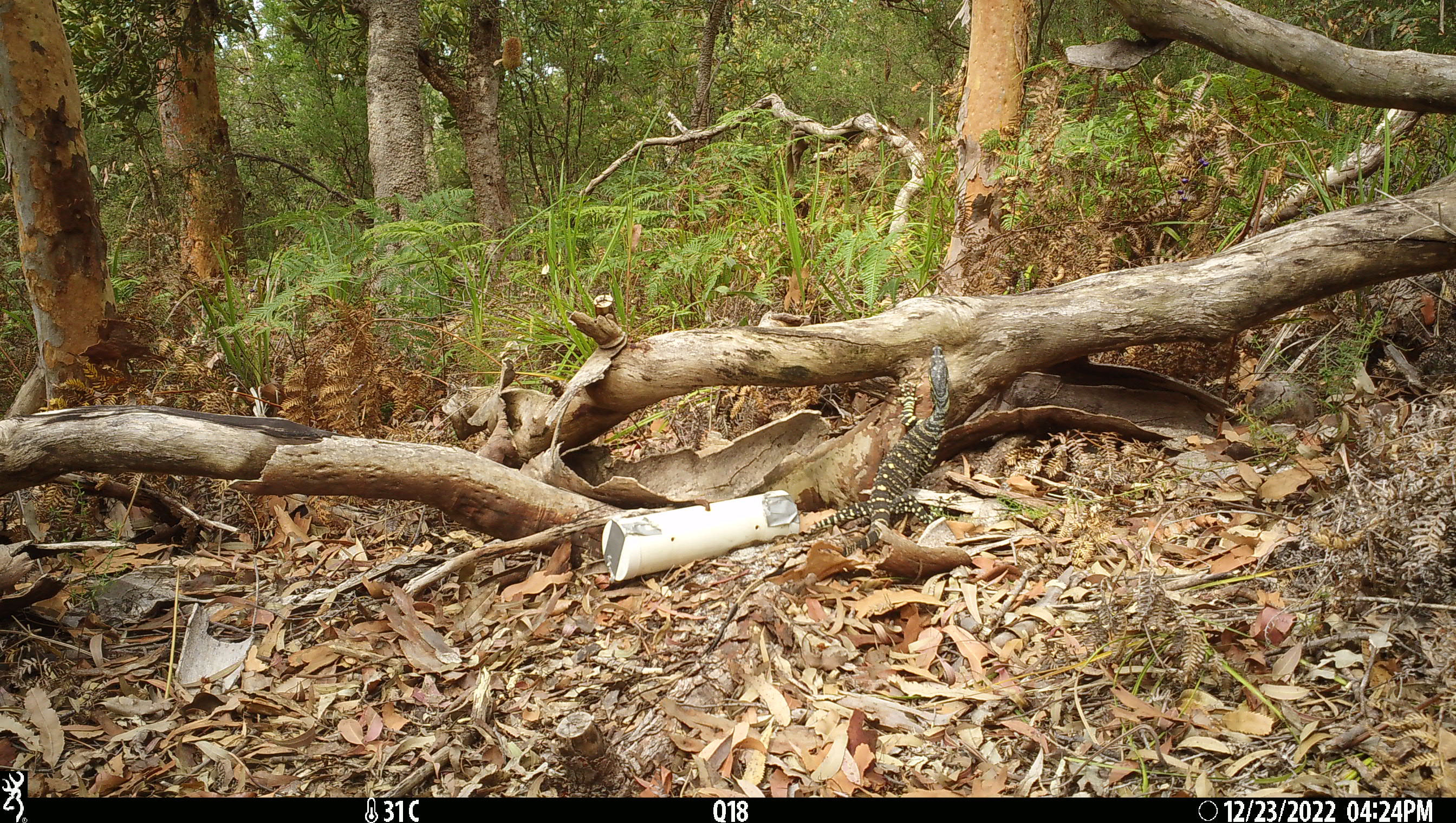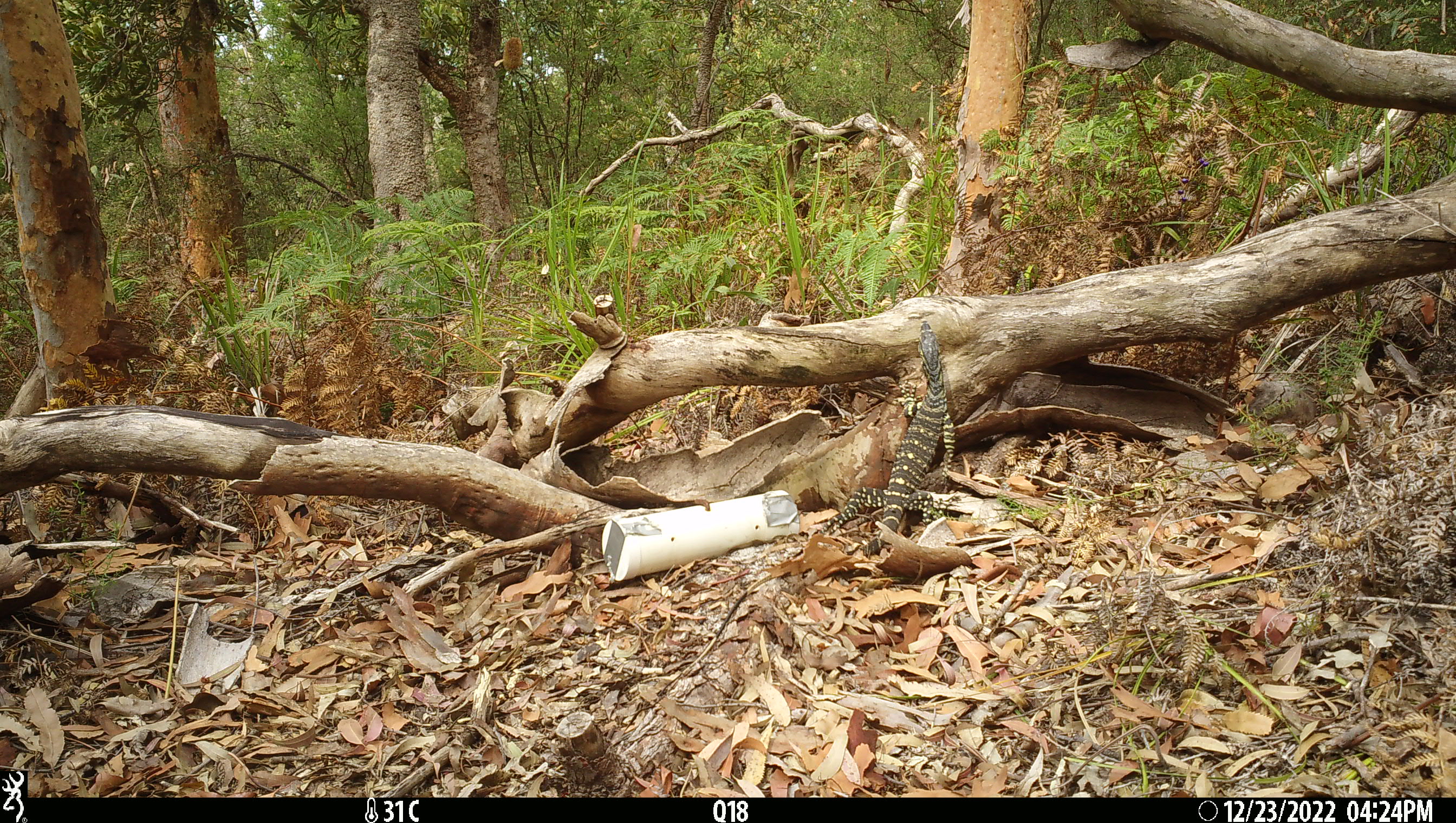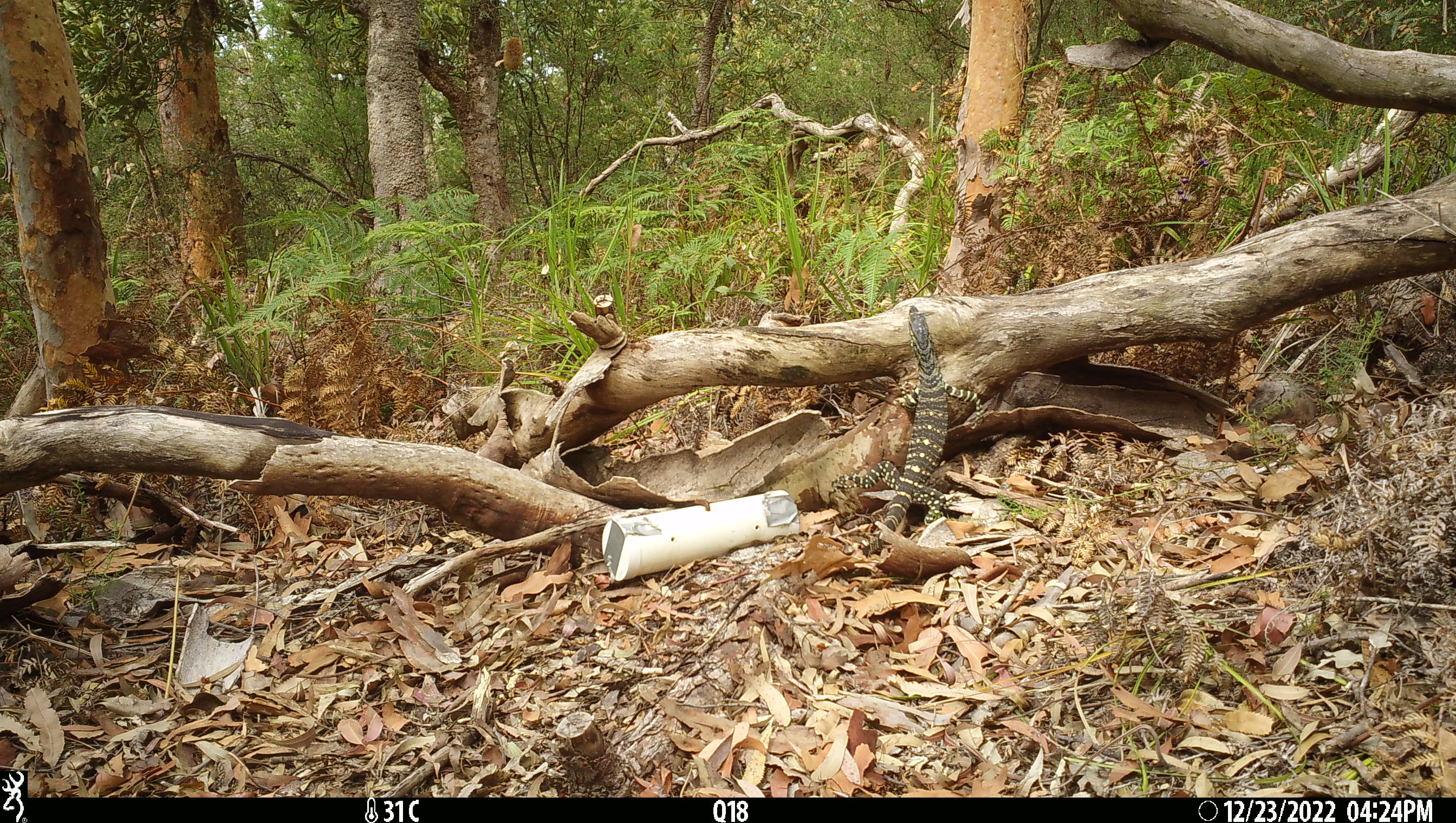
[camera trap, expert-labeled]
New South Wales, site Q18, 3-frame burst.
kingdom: Animalia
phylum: Chordata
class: Reptilia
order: Squamata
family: Varanidae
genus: Varanus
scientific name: Varanus varius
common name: lace monitor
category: goanna